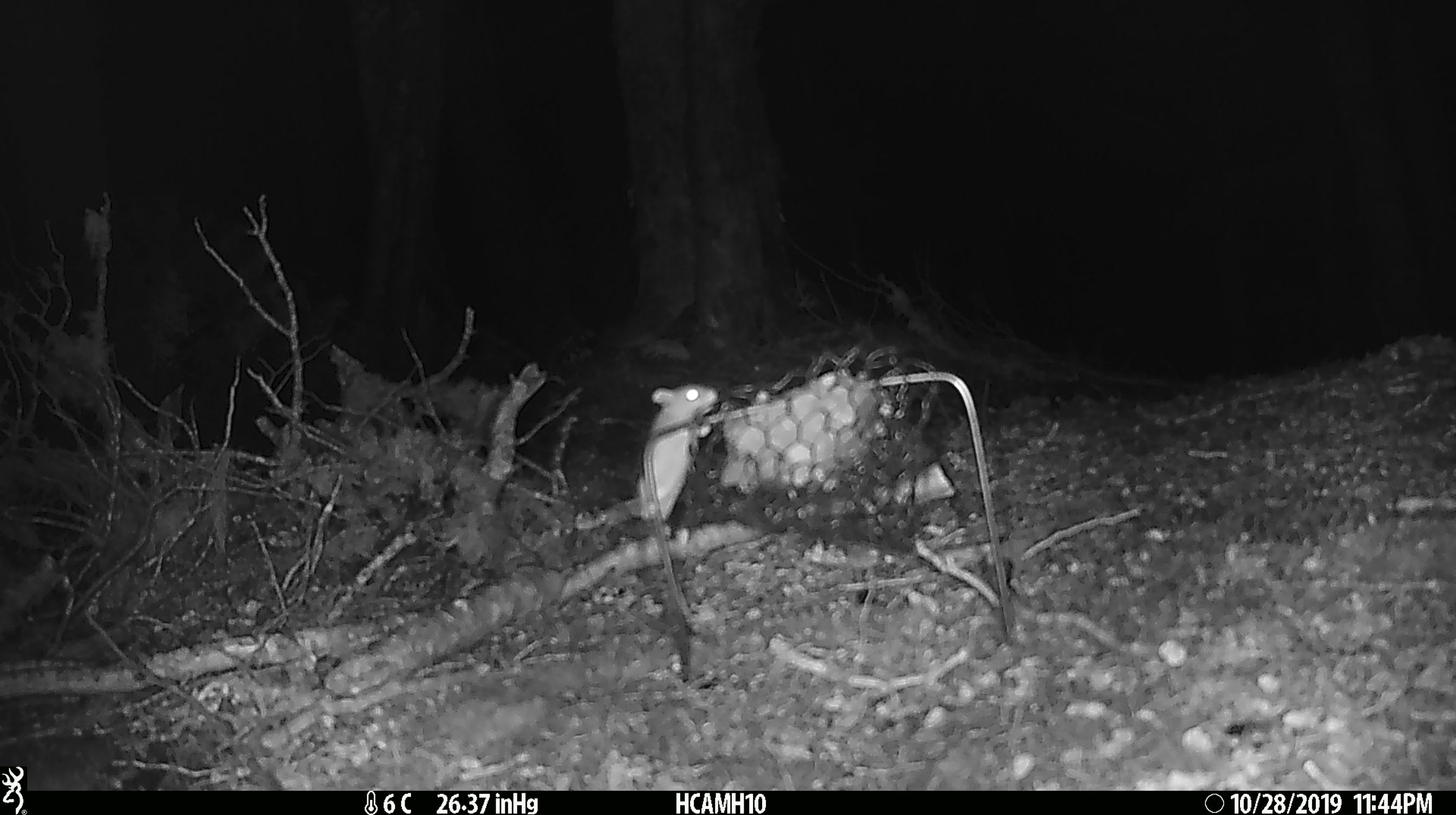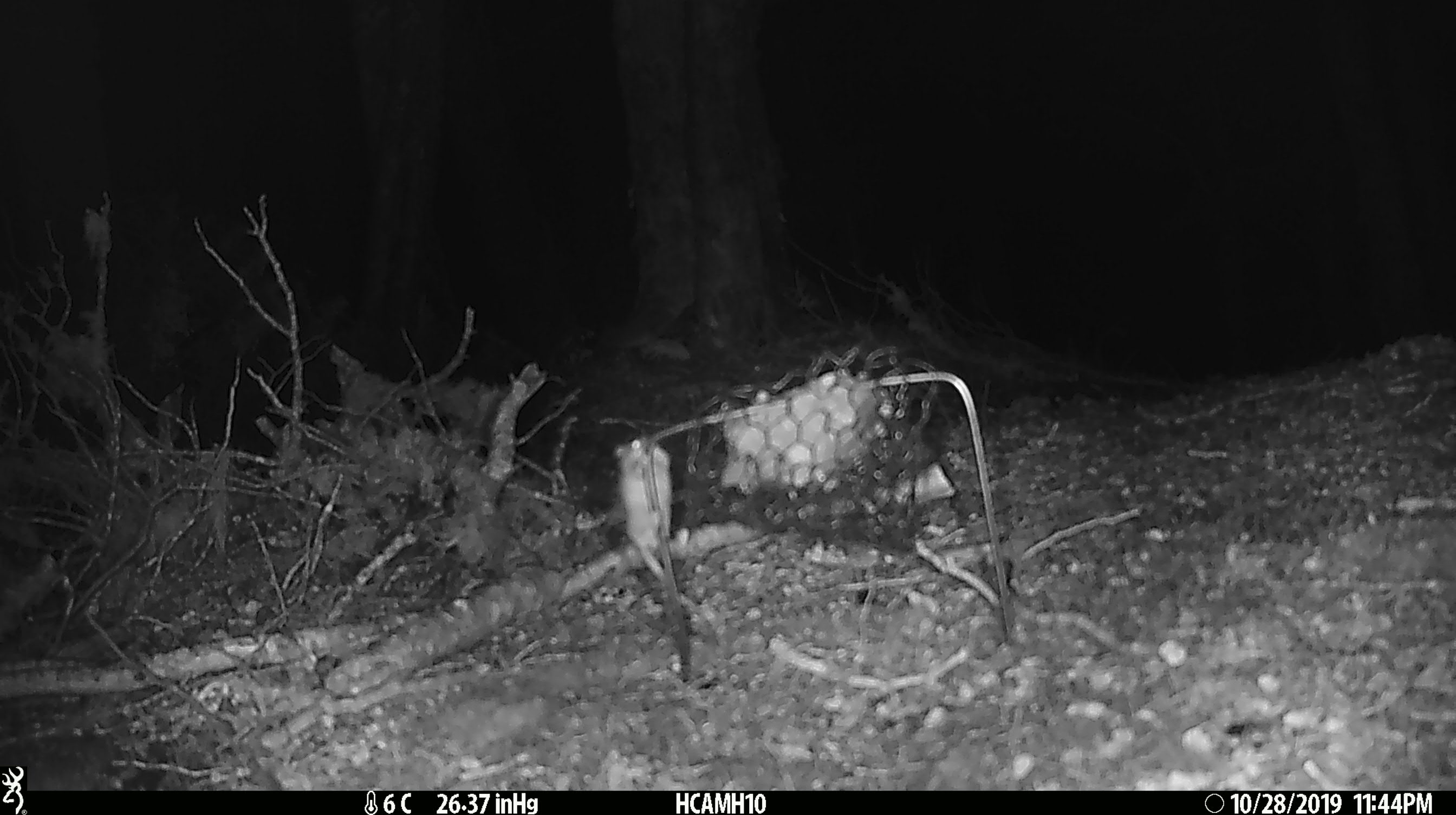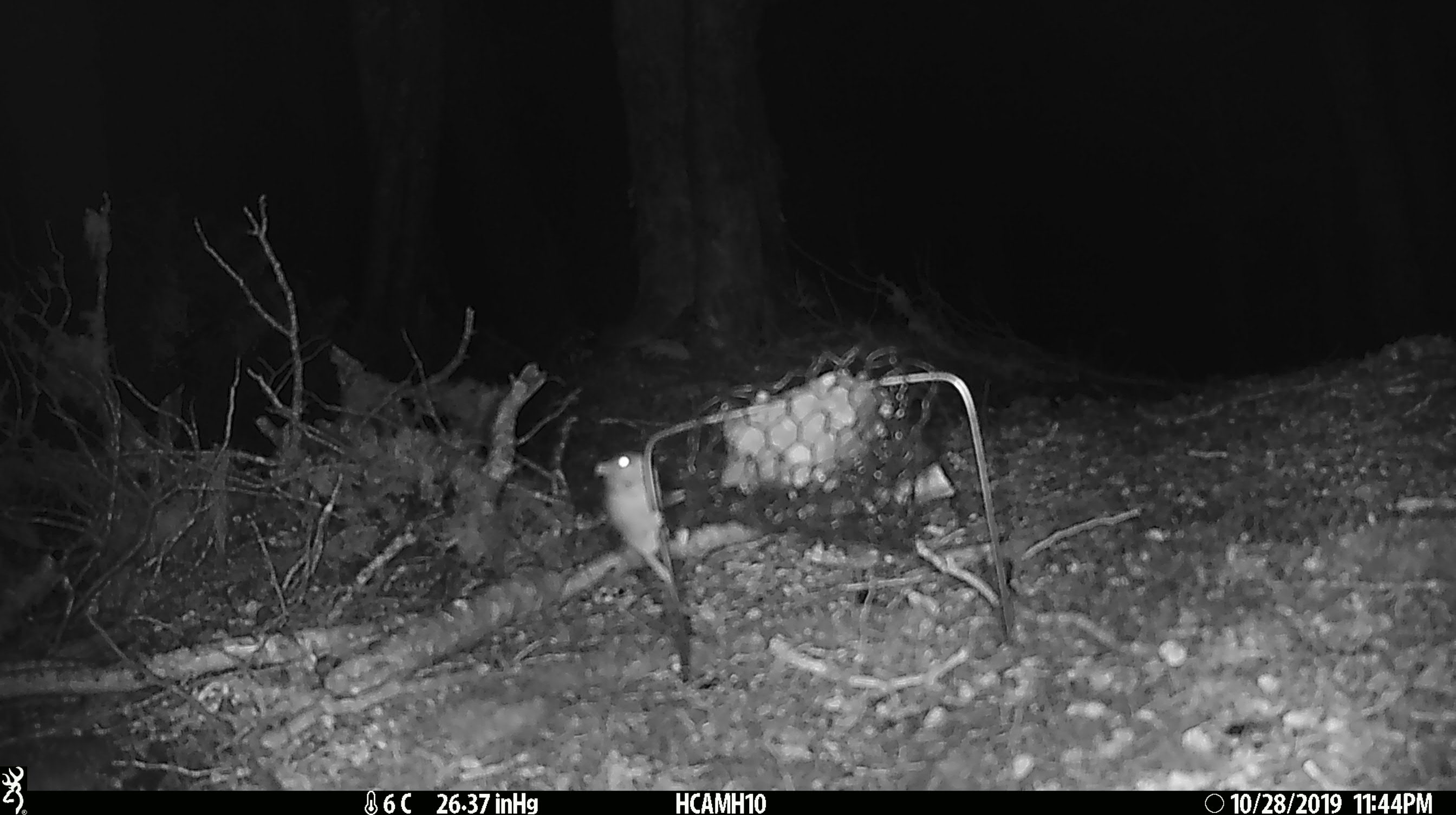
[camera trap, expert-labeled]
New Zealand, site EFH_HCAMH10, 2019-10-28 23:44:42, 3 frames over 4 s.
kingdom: Animalia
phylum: Chordata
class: Mammalia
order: Rodentia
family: Muridae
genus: Mus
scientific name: Mus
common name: mouse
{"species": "mouse (Mus)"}